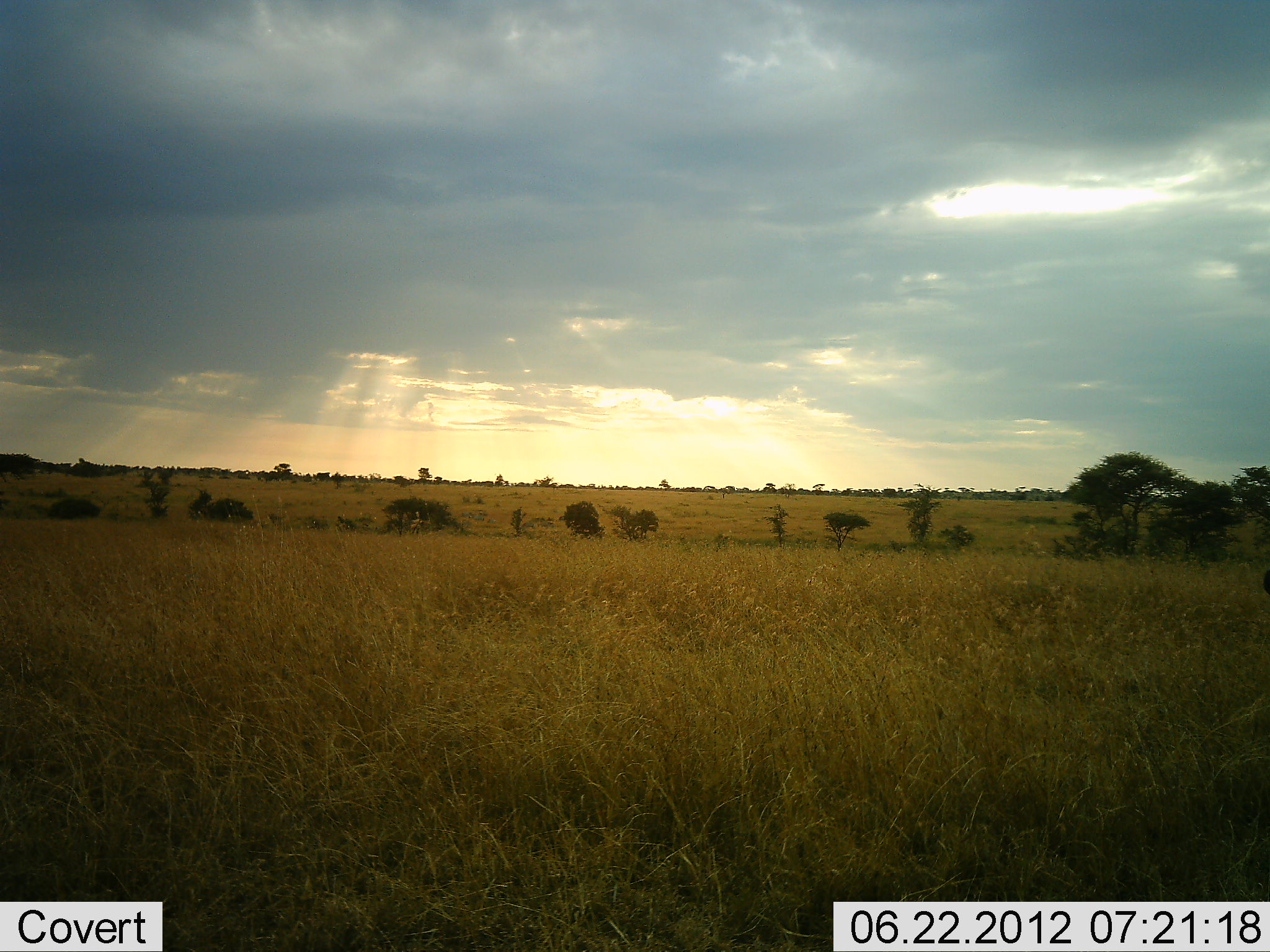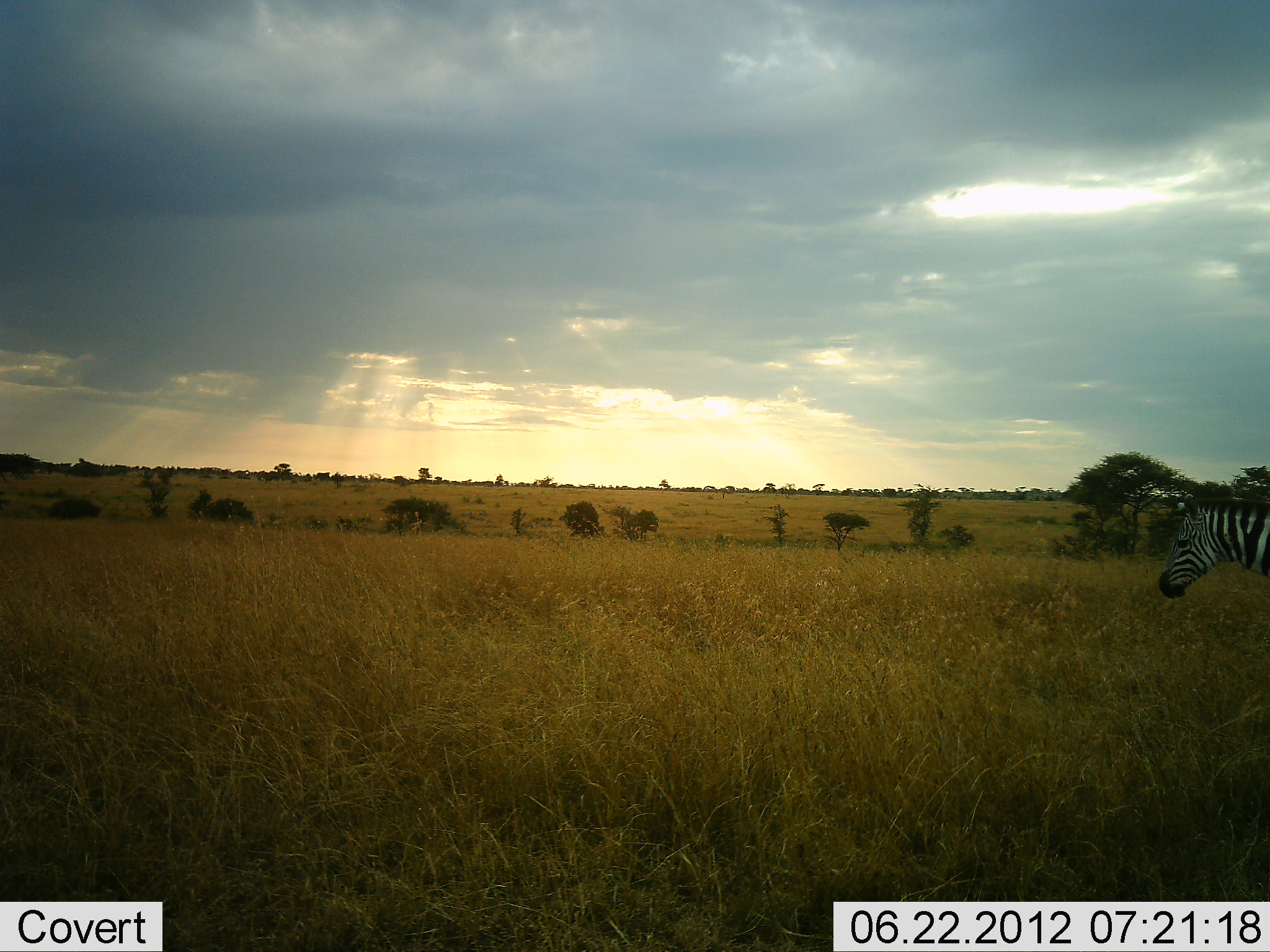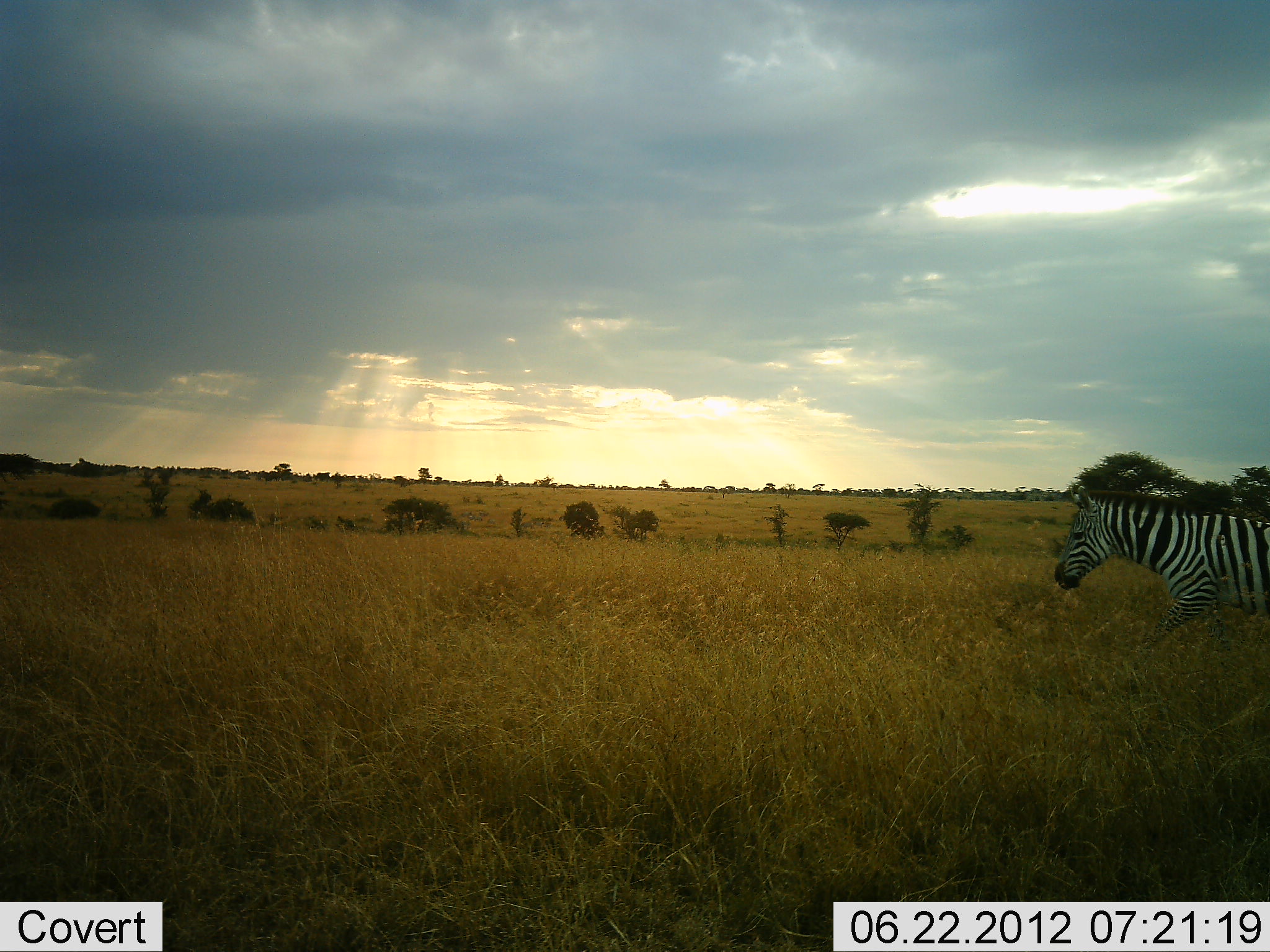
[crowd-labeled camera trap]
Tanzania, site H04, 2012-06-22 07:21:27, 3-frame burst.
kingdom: Animalia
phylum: Chordata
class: Mammalia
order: Perissodactyla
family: Equidae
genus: Equus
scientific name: Equus quagga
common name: plains zebra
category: zebra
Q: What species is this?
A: Zebra (plains zebra) (Equus quagga).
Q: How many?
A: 1.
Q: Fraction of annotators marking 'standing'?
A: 10%.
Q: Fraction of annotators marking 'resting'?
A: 0%.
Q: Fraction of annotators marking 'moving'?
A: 90%.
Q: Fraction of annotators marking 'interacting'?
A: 0%.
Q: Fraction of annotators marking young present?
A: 0%.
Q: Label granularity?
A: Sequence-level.